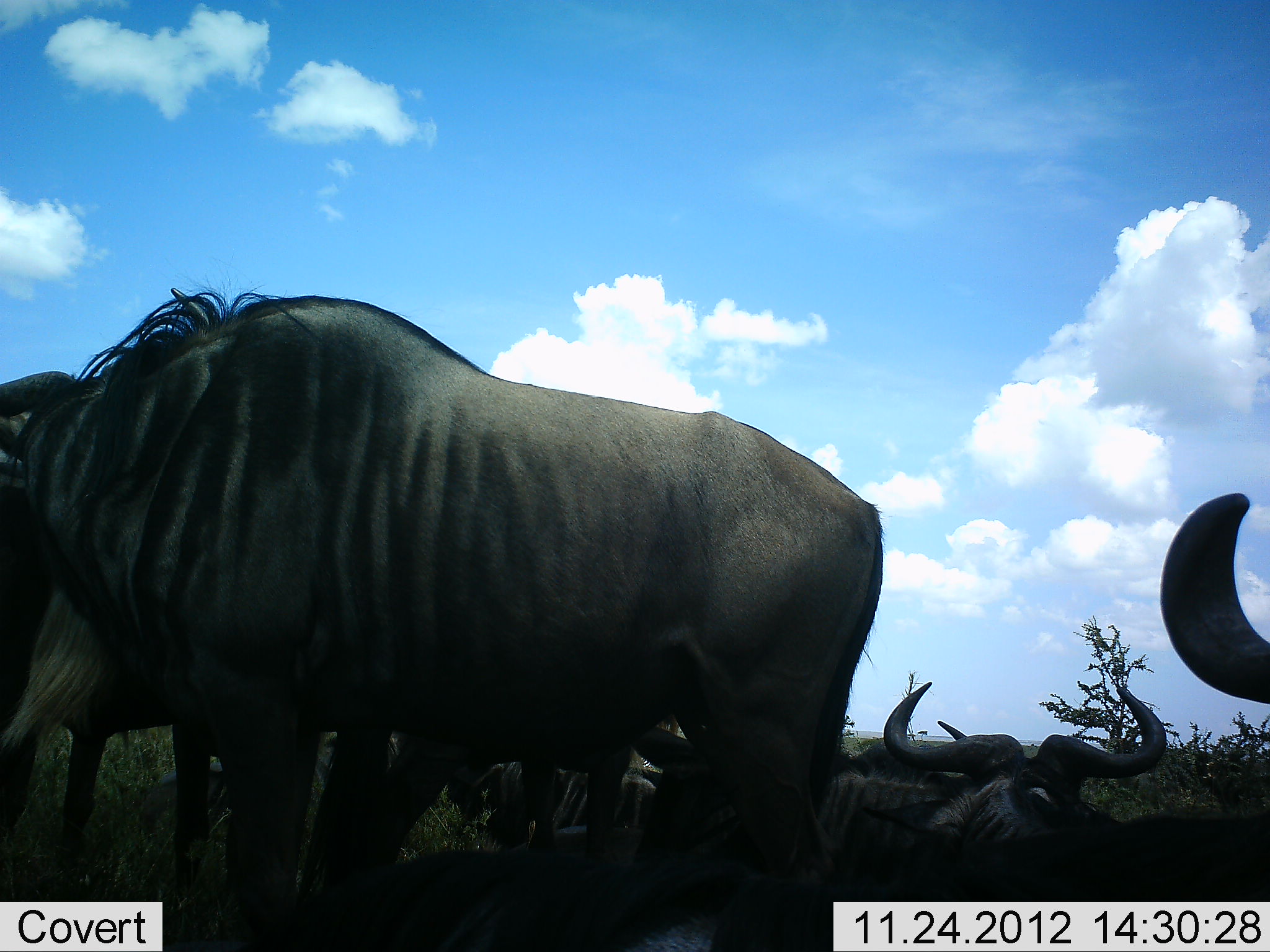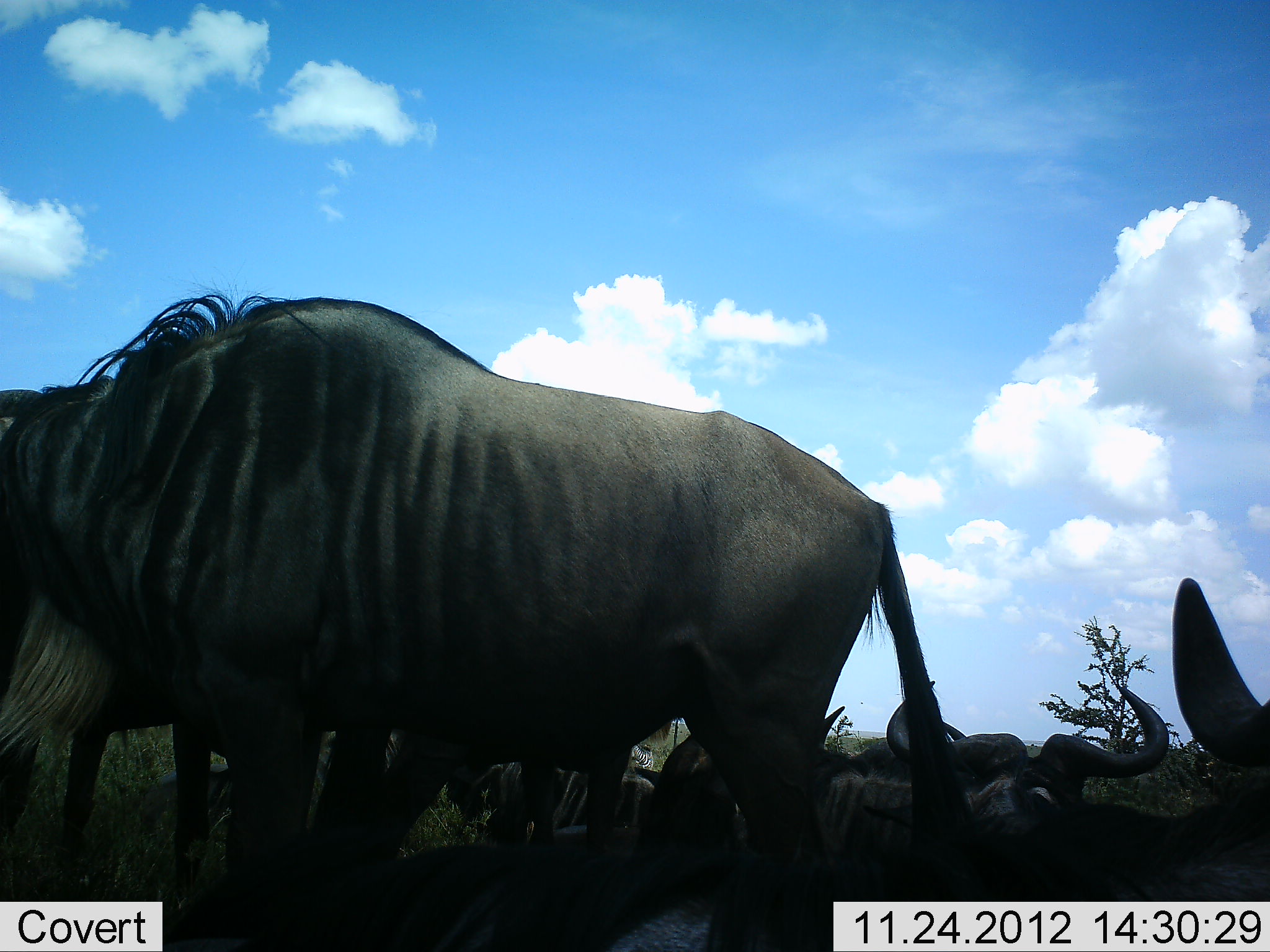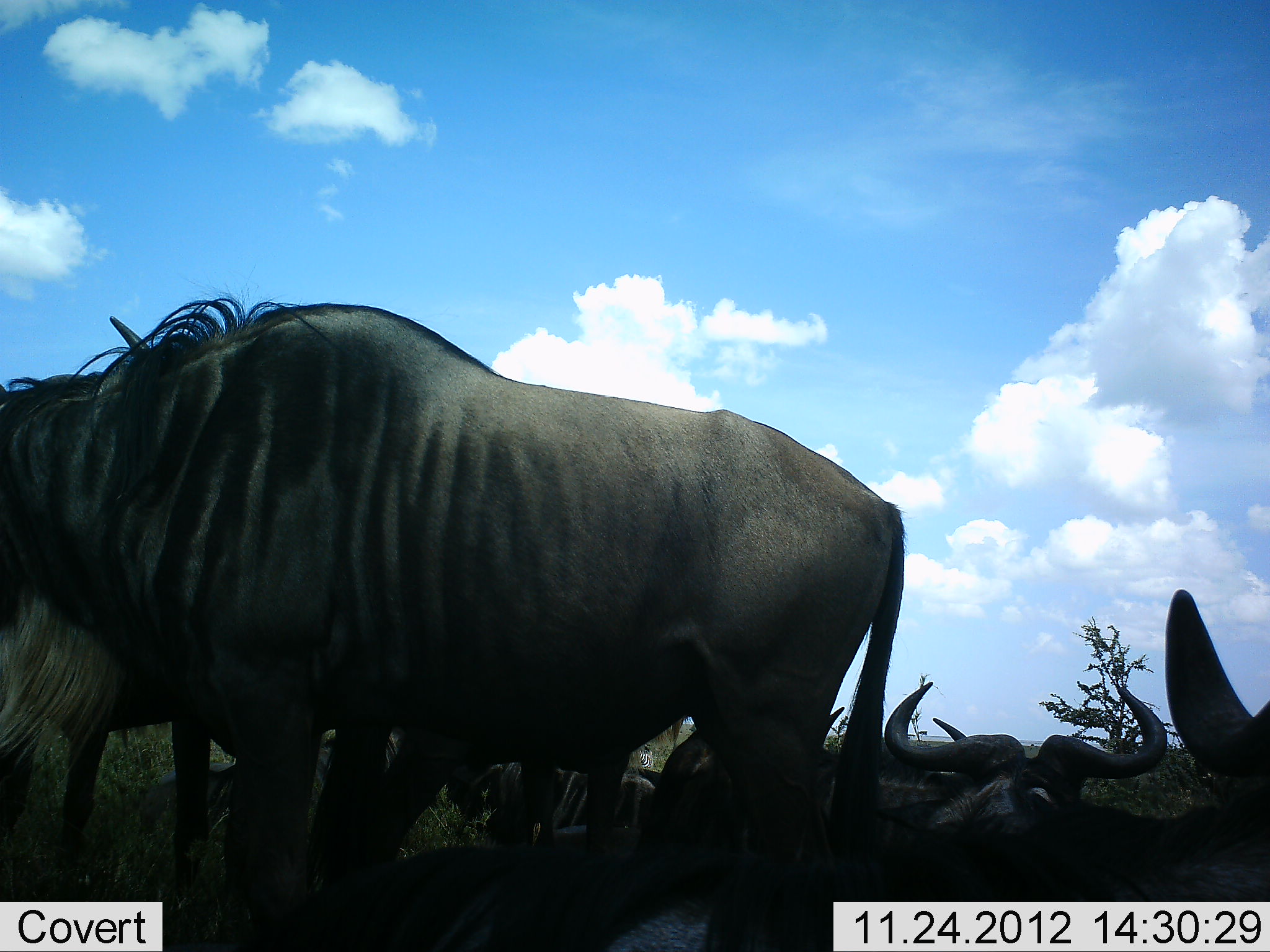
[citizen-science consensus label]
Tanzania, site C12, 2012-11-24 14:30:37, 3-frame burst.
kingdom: Animalia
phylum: Chordata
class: Mammalia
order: Artiodactyla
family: Bovidae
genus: Connochaetes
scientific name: Connochaetes taurinus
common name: blue wildebeest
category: wildebeest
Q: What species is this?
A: Wildebeest (blue wildebeest) (Connochaetes taurinus).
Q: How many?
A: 7.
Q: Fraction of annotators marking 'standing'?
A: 100%.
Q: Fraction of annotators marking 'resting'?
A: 100%.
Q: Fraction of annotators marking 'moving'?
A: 10%.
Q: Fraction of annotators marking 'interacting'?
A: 0%.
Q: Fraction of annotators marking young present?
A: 0%.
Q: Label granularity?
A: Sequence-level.